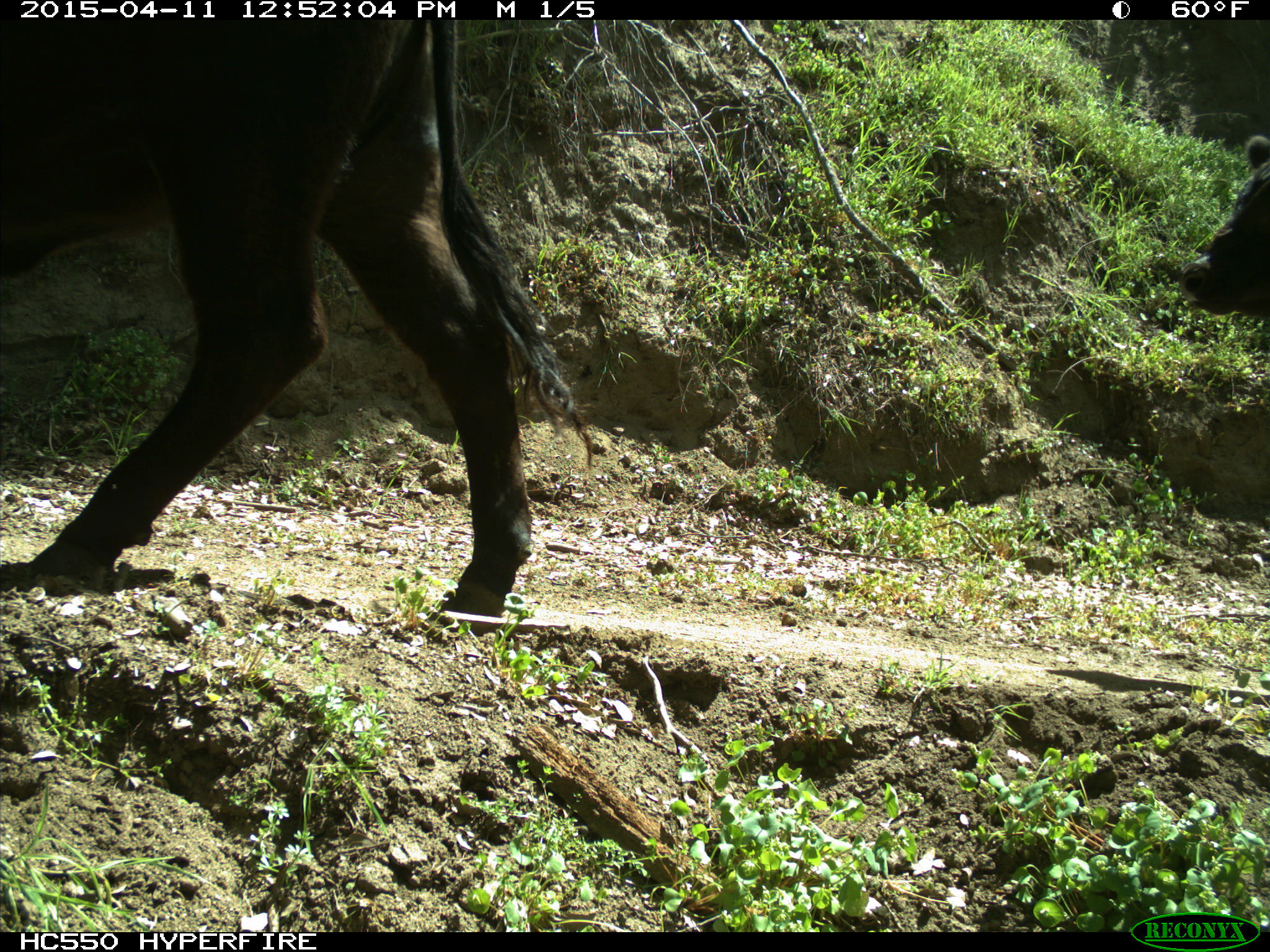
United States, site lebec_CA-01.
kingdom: Animalia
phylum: Chordata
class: Mammalia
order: Artiodactyla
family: Bovidae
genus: Bos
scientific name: Bos taurus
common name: domestic cow